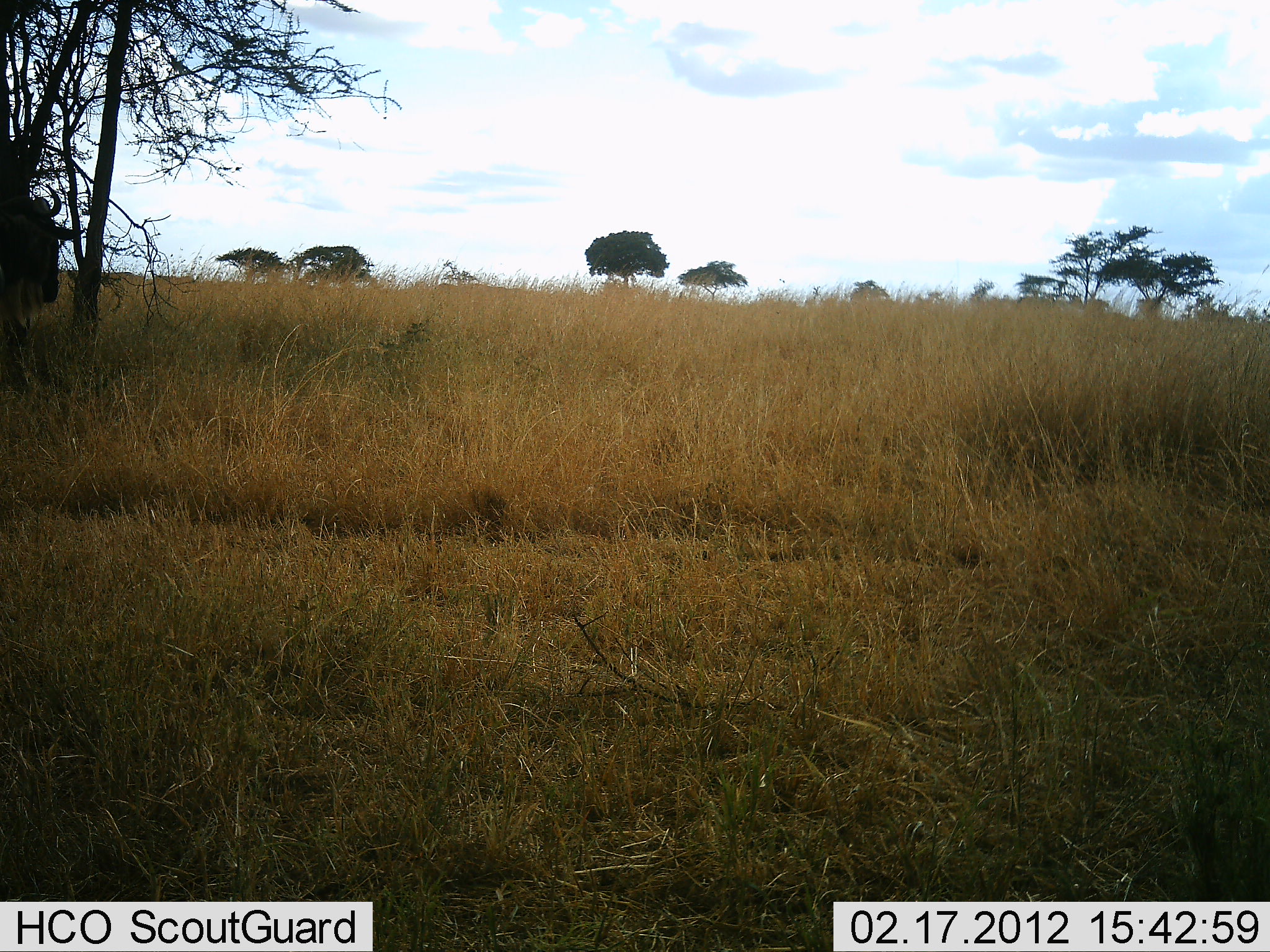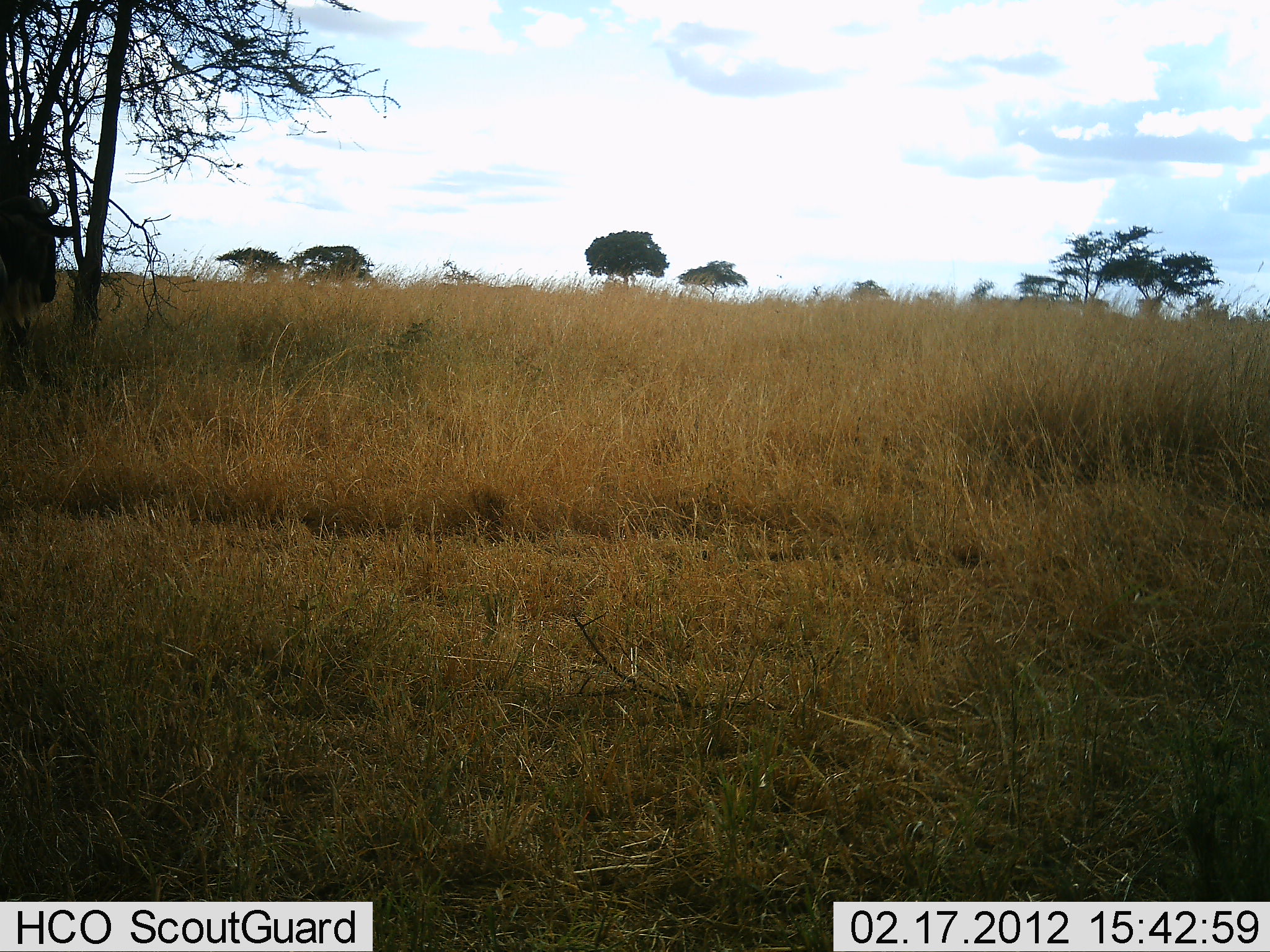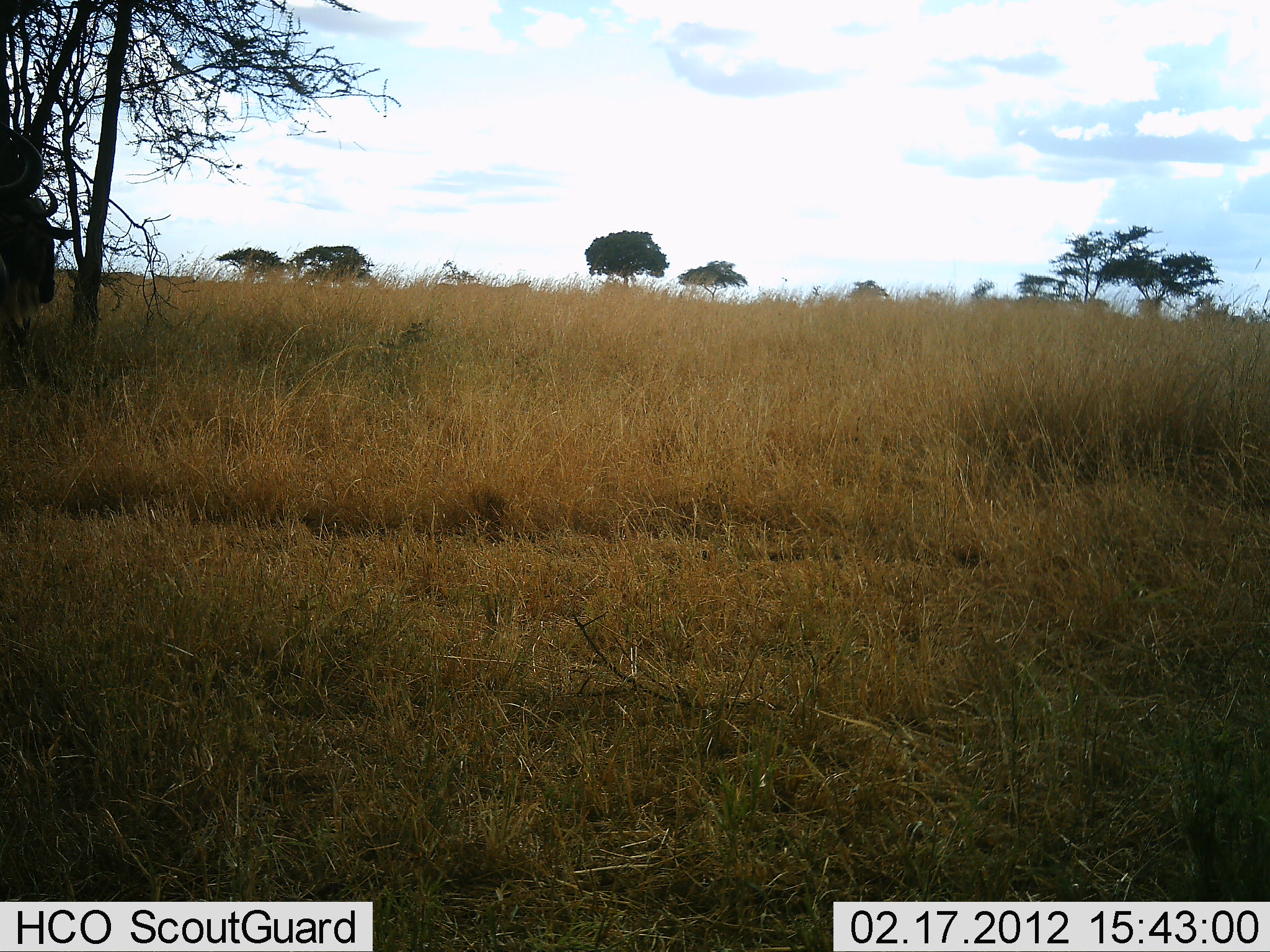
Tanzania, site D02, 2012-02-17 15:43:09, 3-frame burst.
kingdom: Animalia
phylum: Chordata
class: Mammalia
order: Artiodactyla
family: Bovidae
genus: Connochaetes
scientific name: Connochaetes taurinus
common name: blue wildebeest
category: wildebeest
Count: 1.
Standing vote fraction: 96%.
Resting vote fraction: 4%.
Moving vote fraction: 4%.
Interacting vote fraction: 0%.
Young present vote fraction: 0%.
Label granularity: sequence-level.